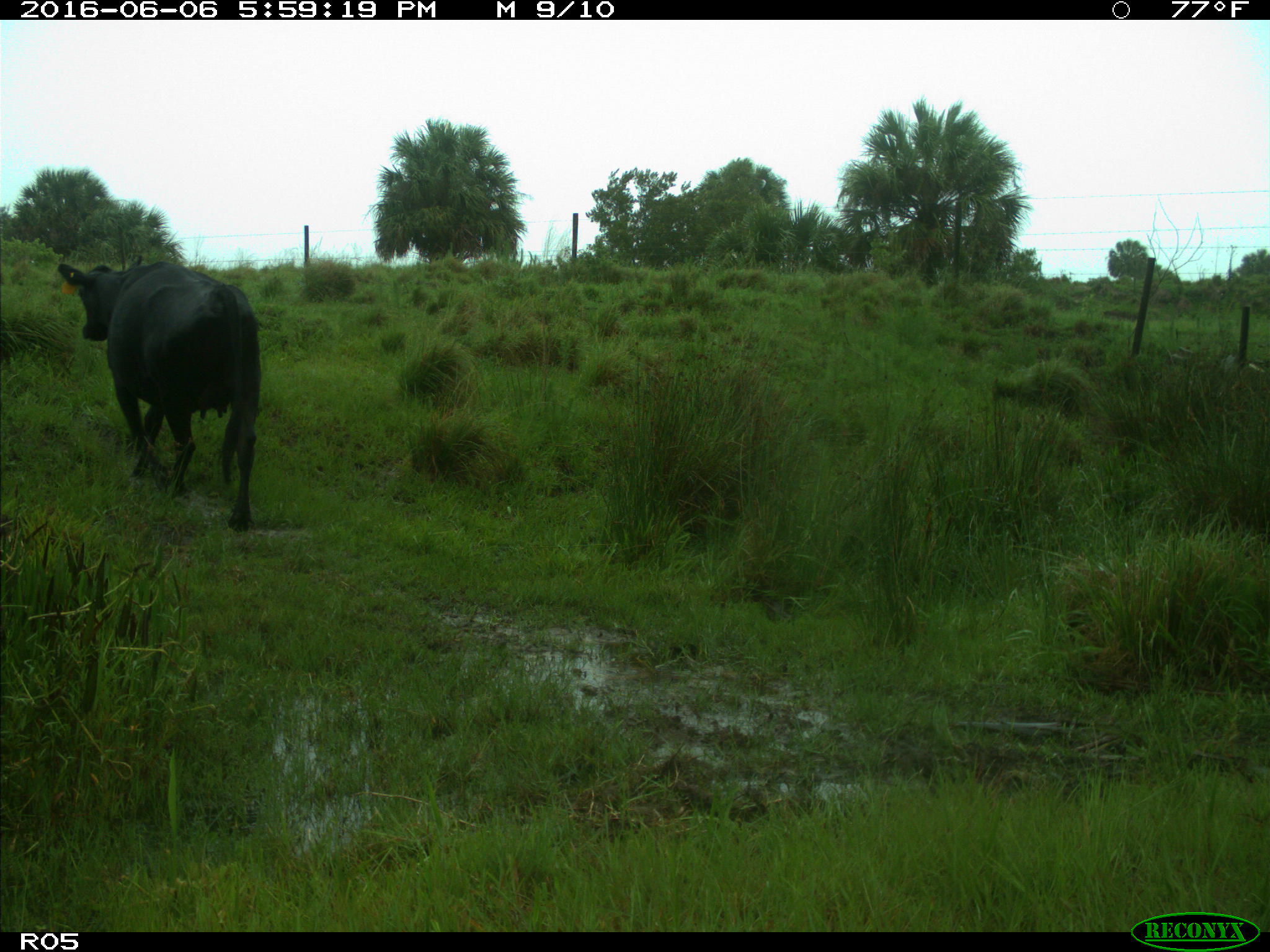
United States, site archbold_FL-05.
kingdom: Animalia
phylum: Chordata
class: Mammalia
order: Artiodactyla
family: Bovidae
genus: Bos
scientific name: Bos taurus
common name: domestic cow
Bos taurus (domestic cow).